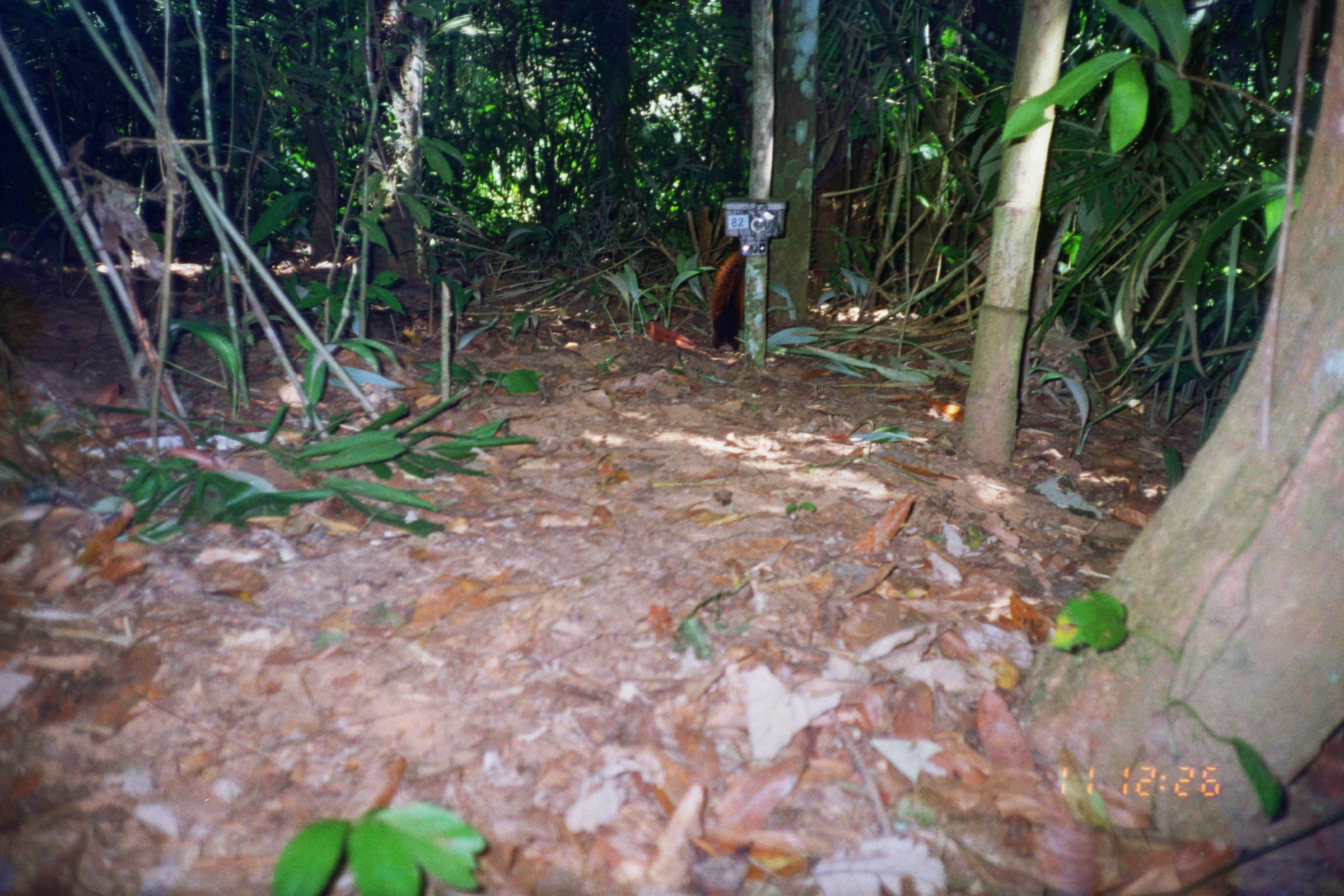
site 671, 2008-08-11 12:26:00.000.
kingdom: Animalia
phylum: Chordata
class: Mammalia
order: Rodentia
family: Sciuridae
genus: Sciurus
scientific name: Sciurus spadiceus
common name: southern amazon red squirrel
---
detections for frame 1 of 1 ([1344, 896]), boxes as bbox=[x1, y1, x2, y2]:
sciurus spadiceus: bbox=[709, 252, 746, 353]